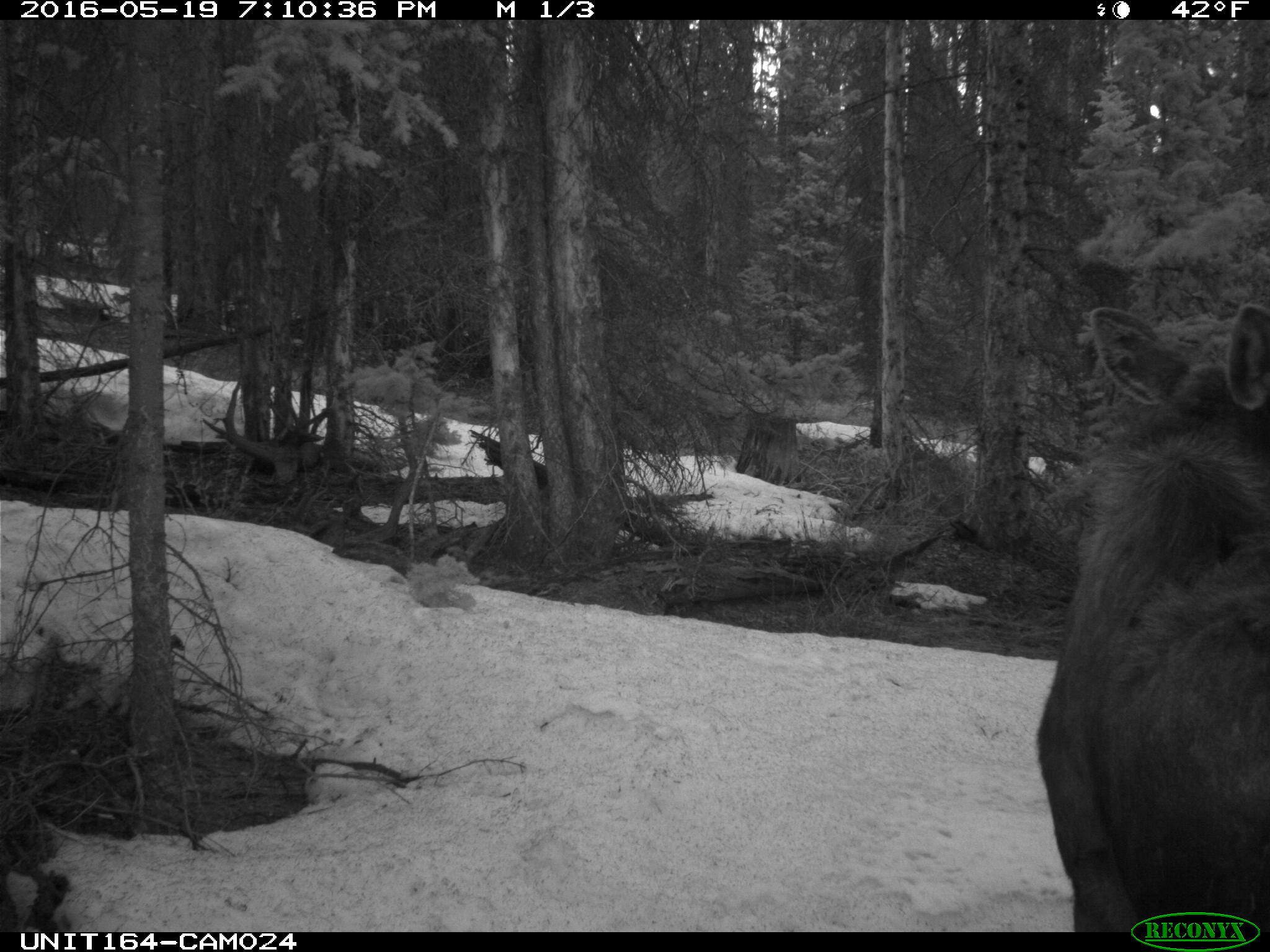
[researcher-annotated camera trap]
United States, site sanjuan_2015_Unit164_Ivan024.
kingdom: Animalia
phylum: Chordata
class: Mammalia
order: Artiodactyla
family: Cervidae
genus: Alces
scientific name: Alces alces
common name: moose